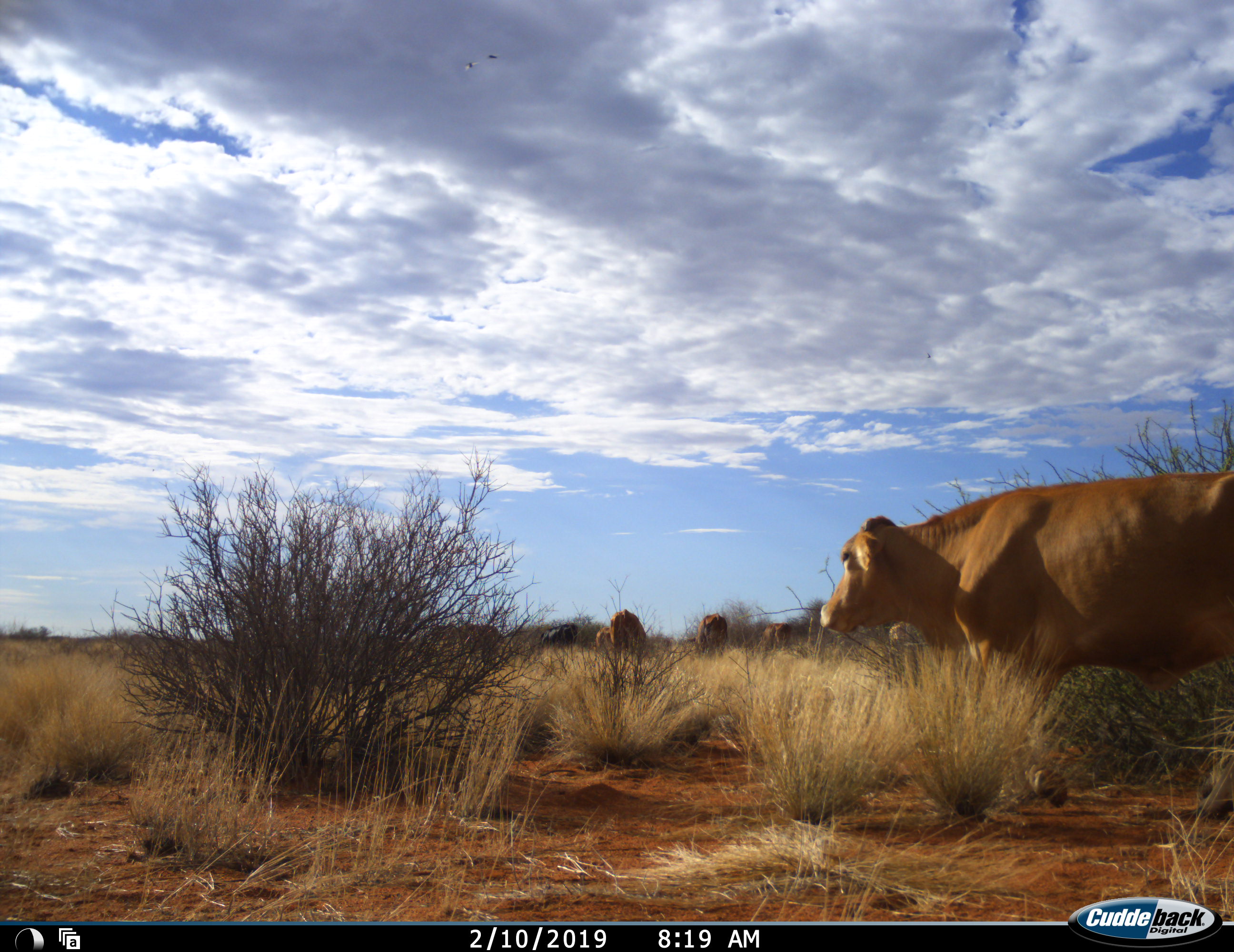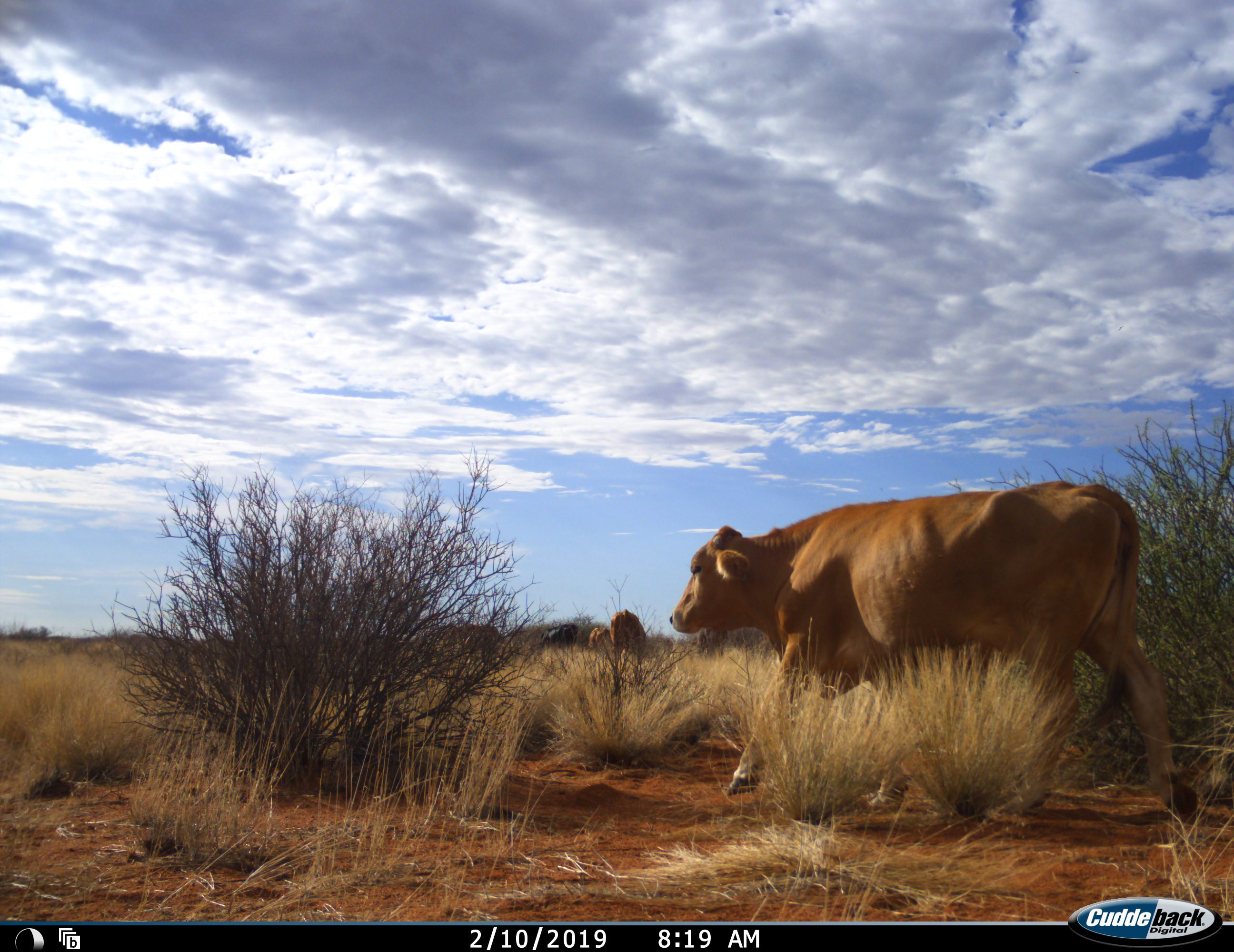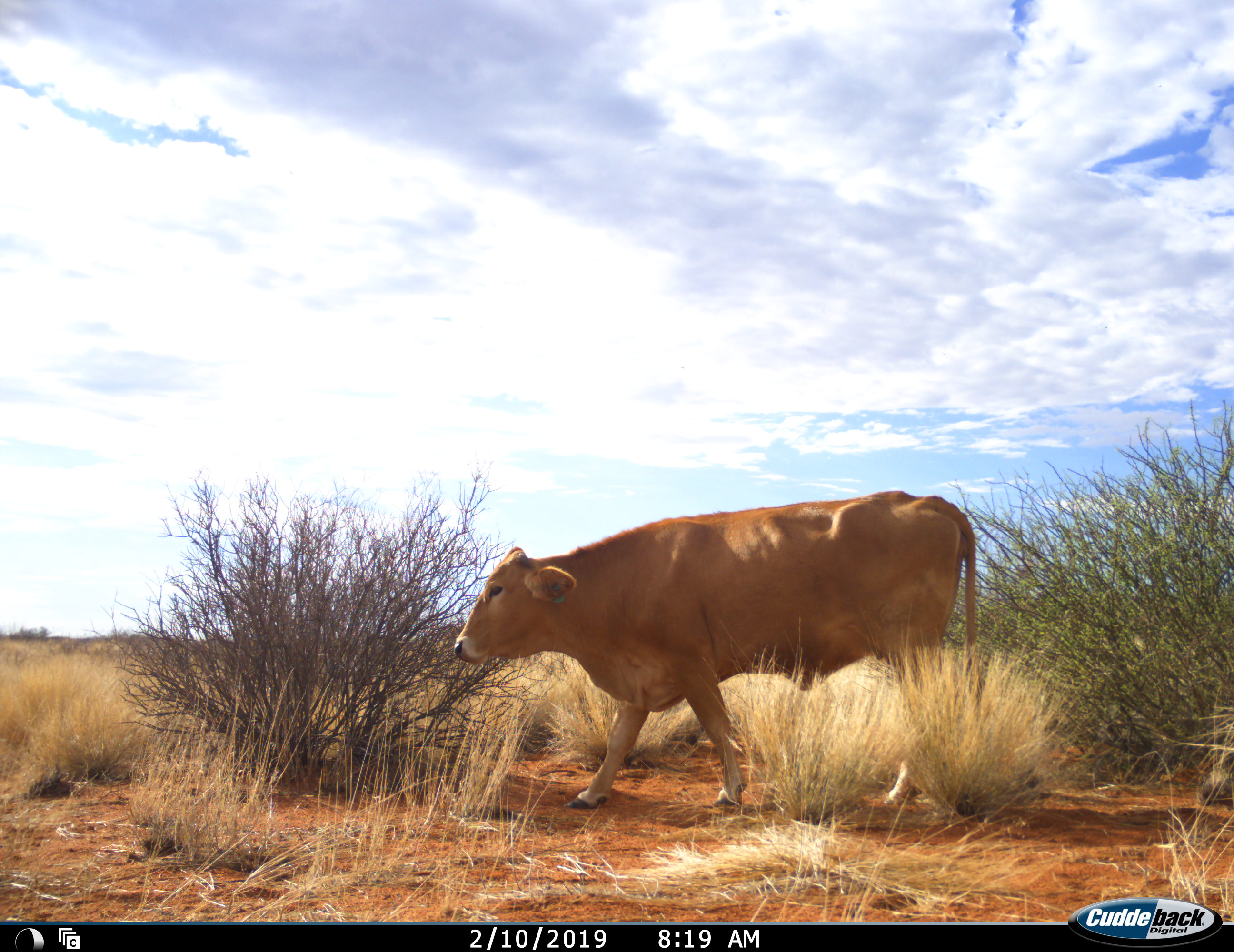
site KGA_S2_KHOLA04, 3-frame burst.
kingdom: Animalia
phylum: Chordata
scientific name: Vertebrata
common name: domestic animal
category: domesticanimal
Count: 9.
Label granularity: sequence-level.